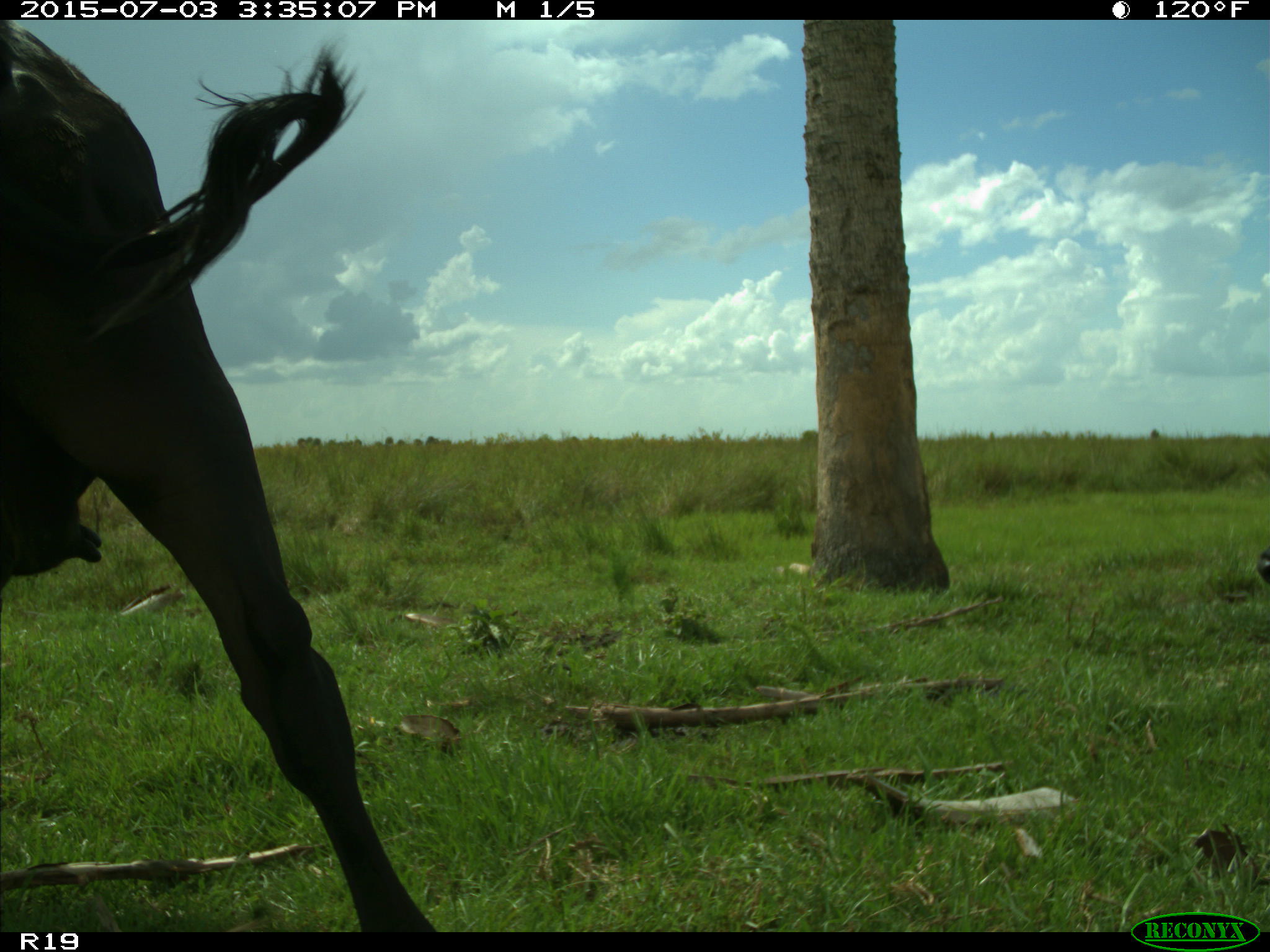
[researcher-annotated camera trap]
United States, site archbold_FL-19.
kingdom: Animalia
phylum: Chordata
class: Mammalia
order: Artiodactyla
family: Bovidae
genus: Bos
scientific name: Bos taurus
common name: domestic cow